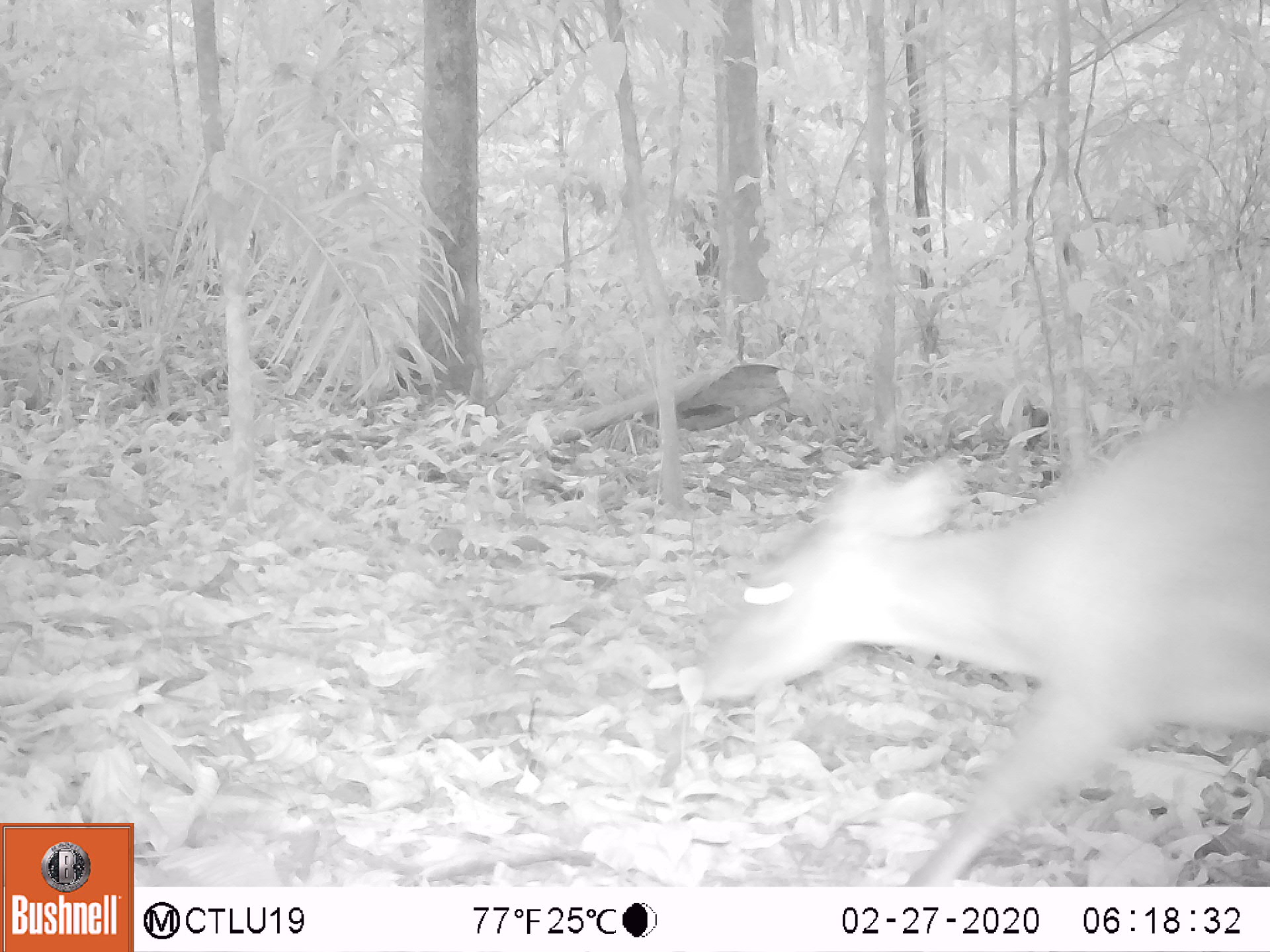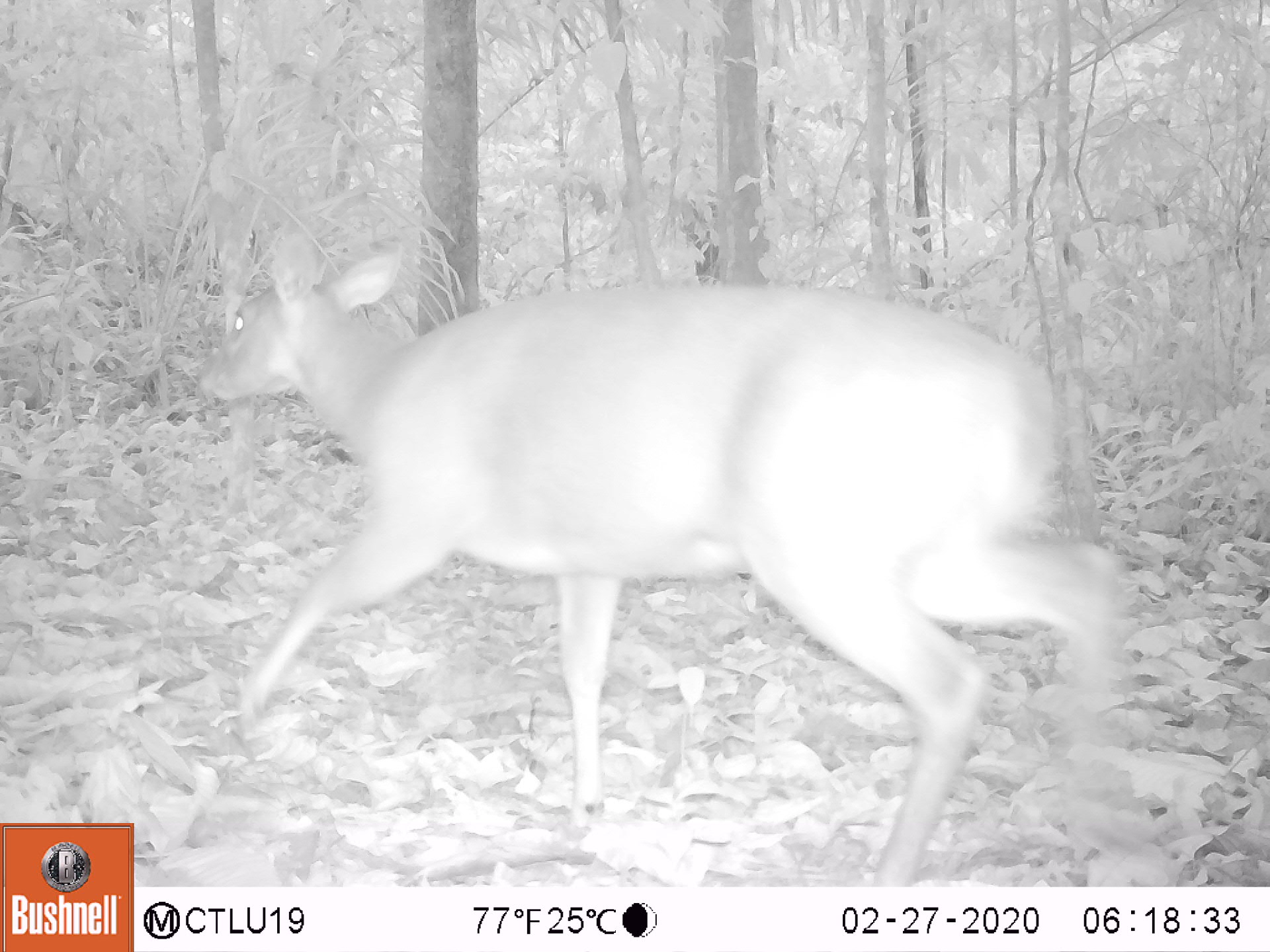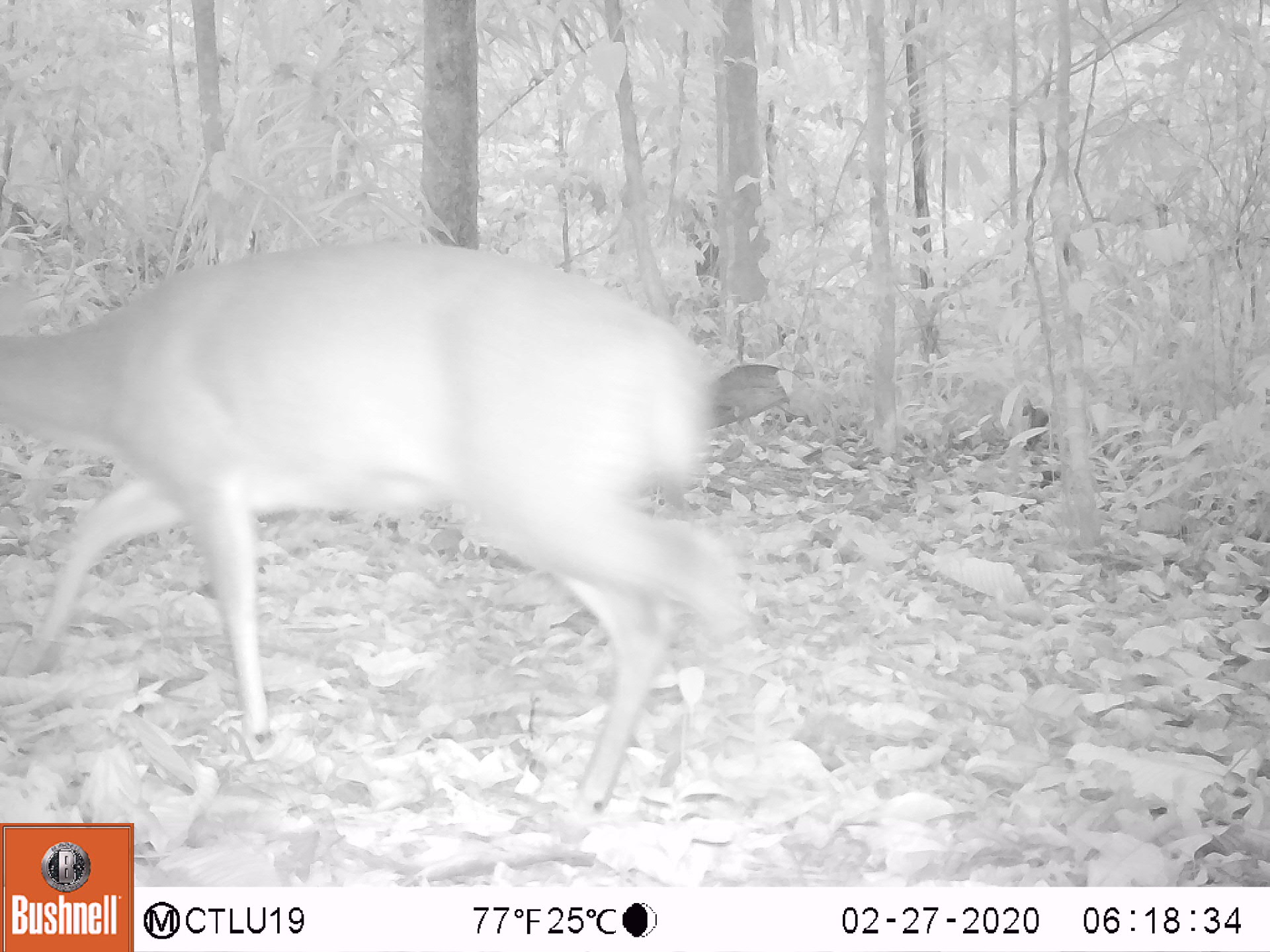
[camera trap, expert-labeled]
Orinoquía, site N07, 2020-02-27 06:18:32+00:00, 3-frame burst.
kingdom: Animalia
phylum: Chordata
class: Mammalia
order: Artiodactyla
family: Cervidae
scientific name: Cervidae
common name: deer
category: unknown cervid